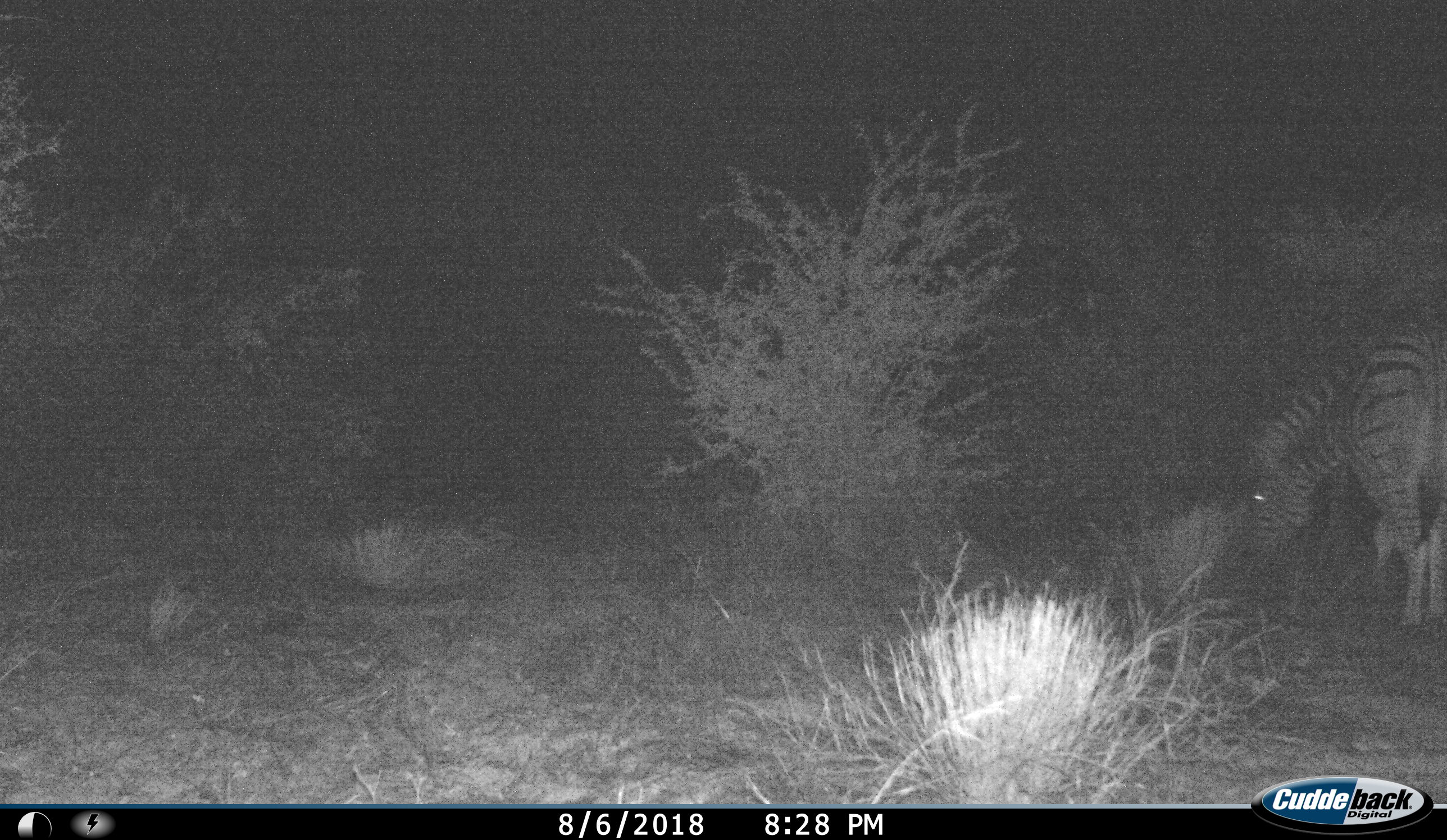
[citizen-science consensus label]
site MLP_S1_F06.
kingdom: Animalia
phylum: Chordata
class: Mammalia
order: Perissodactyla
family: Equidae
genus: Equus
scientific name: Equus quagga burchellii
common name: burchell's zebra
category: zebraburchells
Zebraburchells (burchell's zebra) (Equus quagga burchellii), count 1. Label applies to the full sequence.